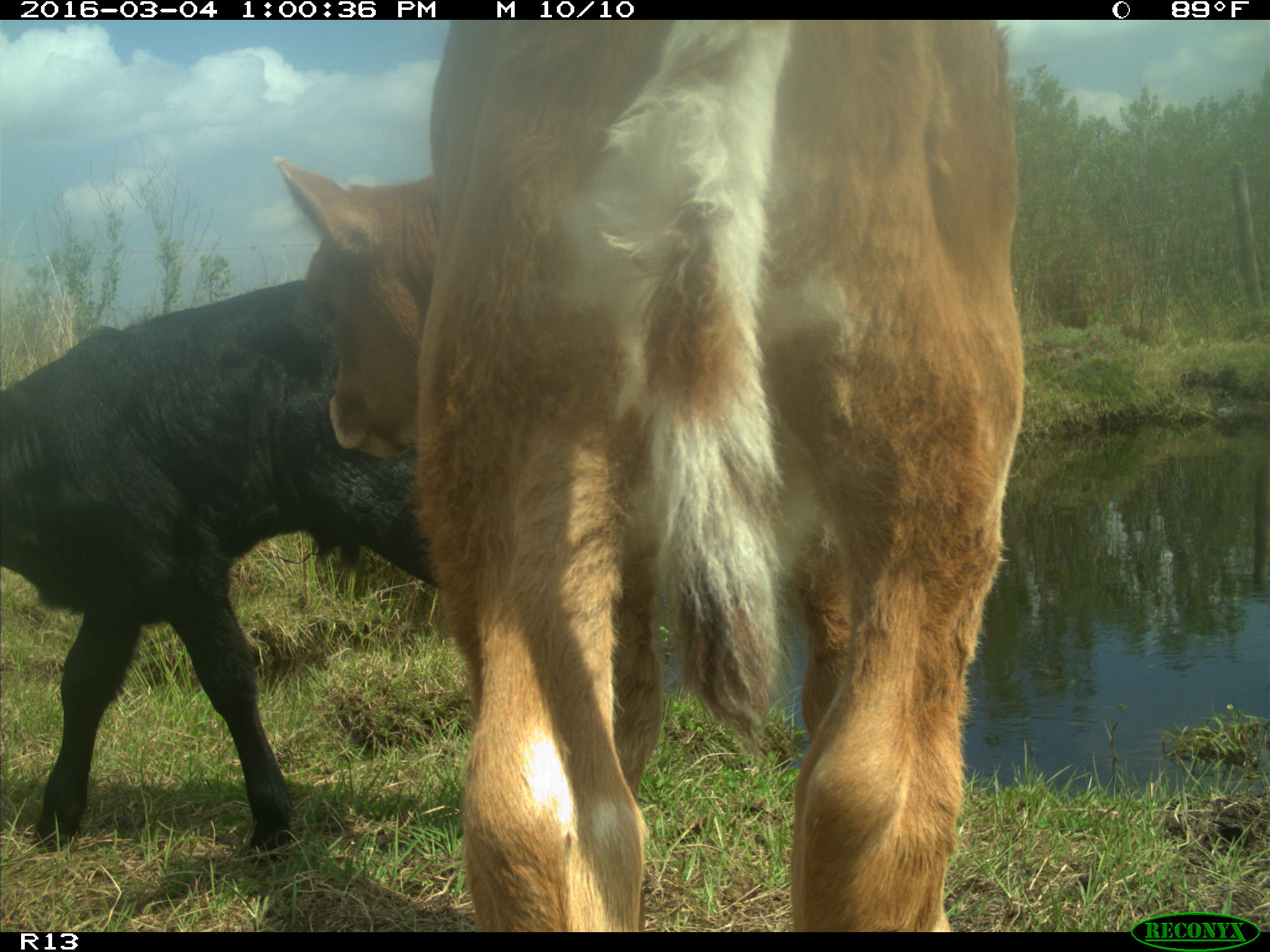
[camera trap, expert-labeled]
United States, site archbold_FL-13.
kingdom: Animalia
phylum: Chordata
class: Mammalia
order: Artiodactyla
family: Bovidae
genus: Bos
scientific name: Bos taurus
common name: domestic cow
Bos taurus (domestic cow).